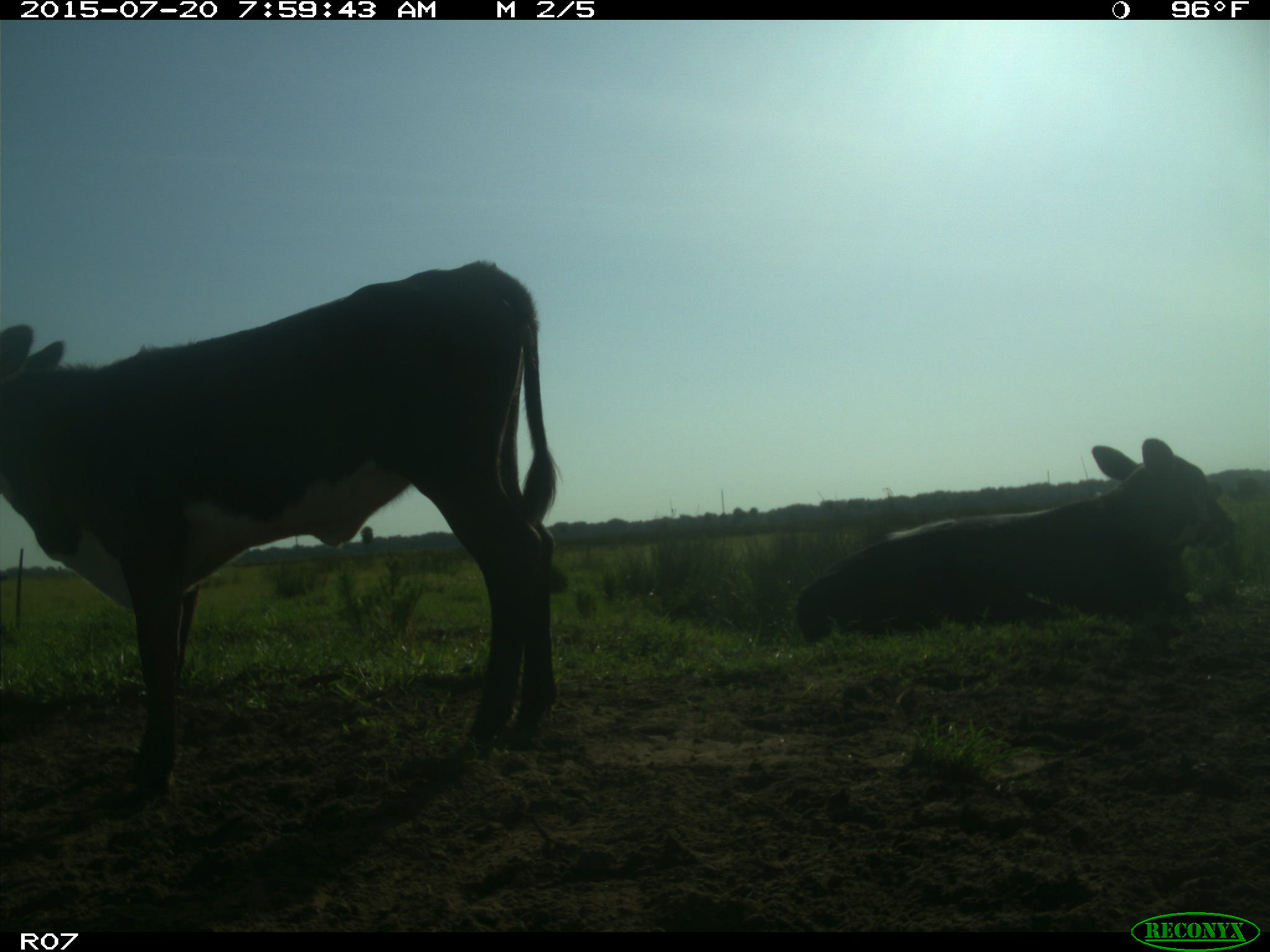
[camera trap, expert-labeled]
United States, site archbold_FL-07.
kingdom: Animalia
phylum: Chordata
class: Mammalia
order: Artiodactyla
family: Bovidae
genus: Bos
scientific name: Bos taurus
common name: domestic cow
Bos taurus (domestic cow).